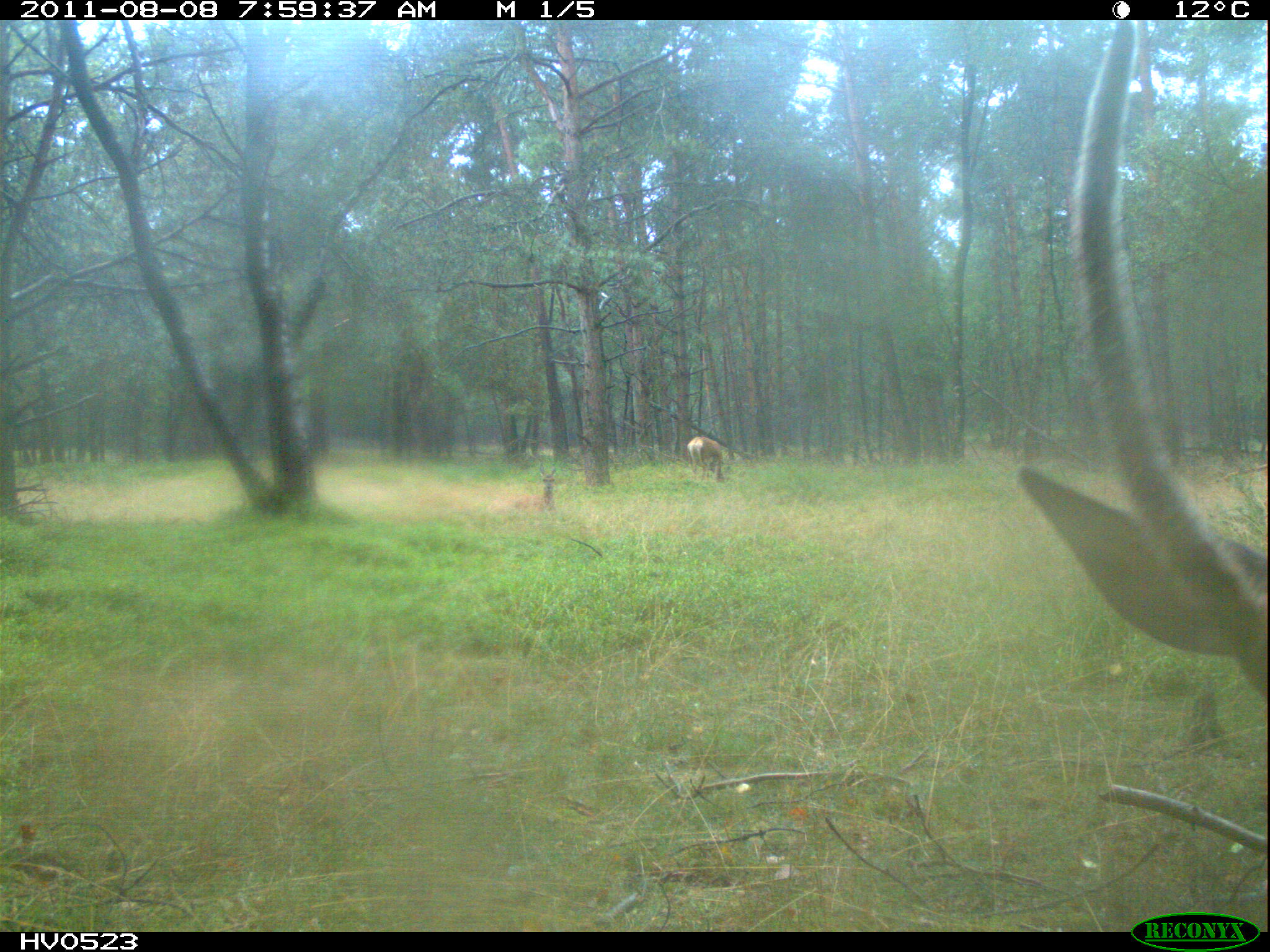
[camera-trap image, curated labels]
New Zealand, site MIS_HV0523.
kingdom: Animalia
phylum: Chordata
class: Mammalia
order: Artiodactyla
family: Cervidae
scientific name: Cervidae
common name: deer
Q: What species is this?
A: Deer (Cervidae).